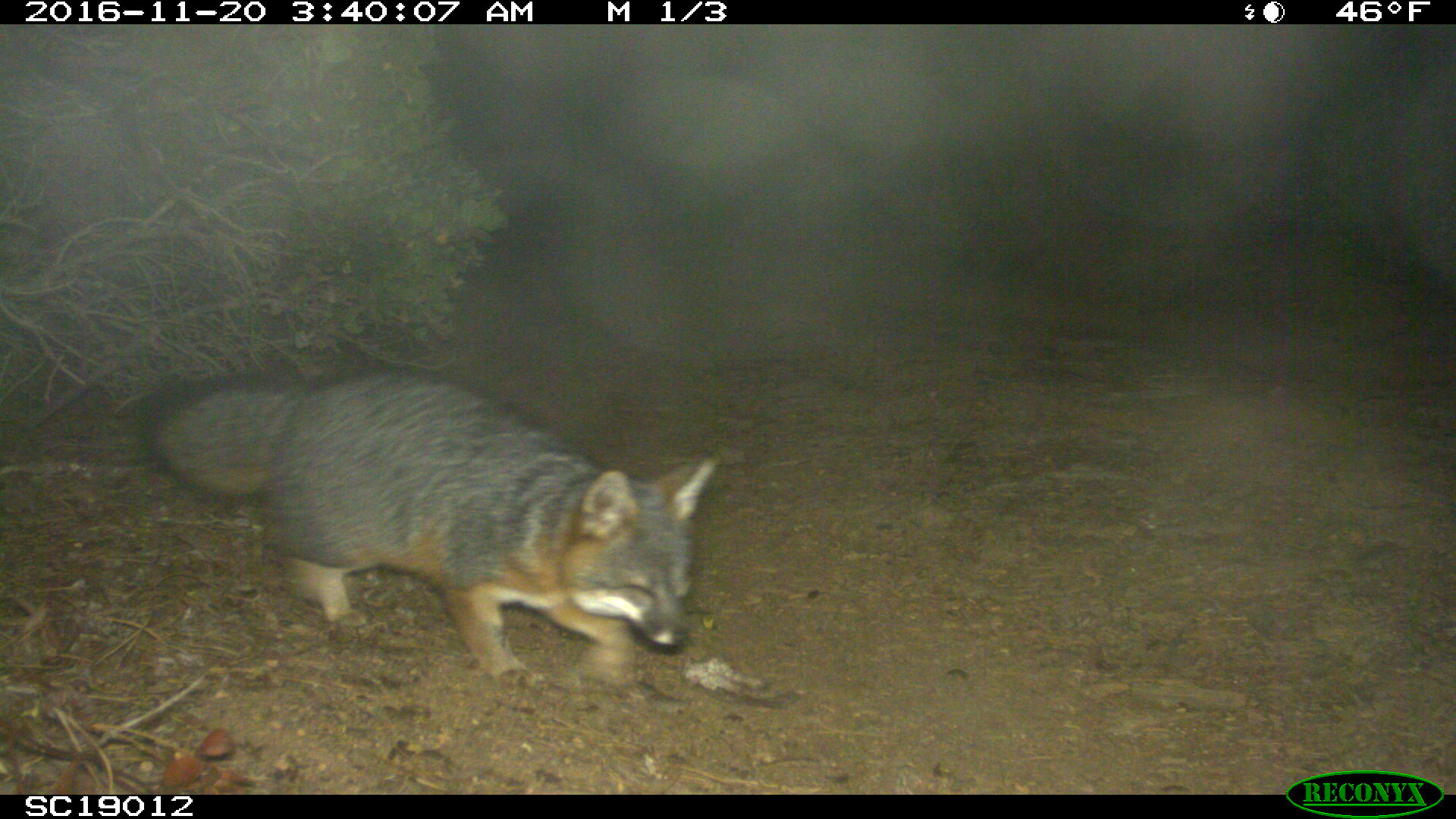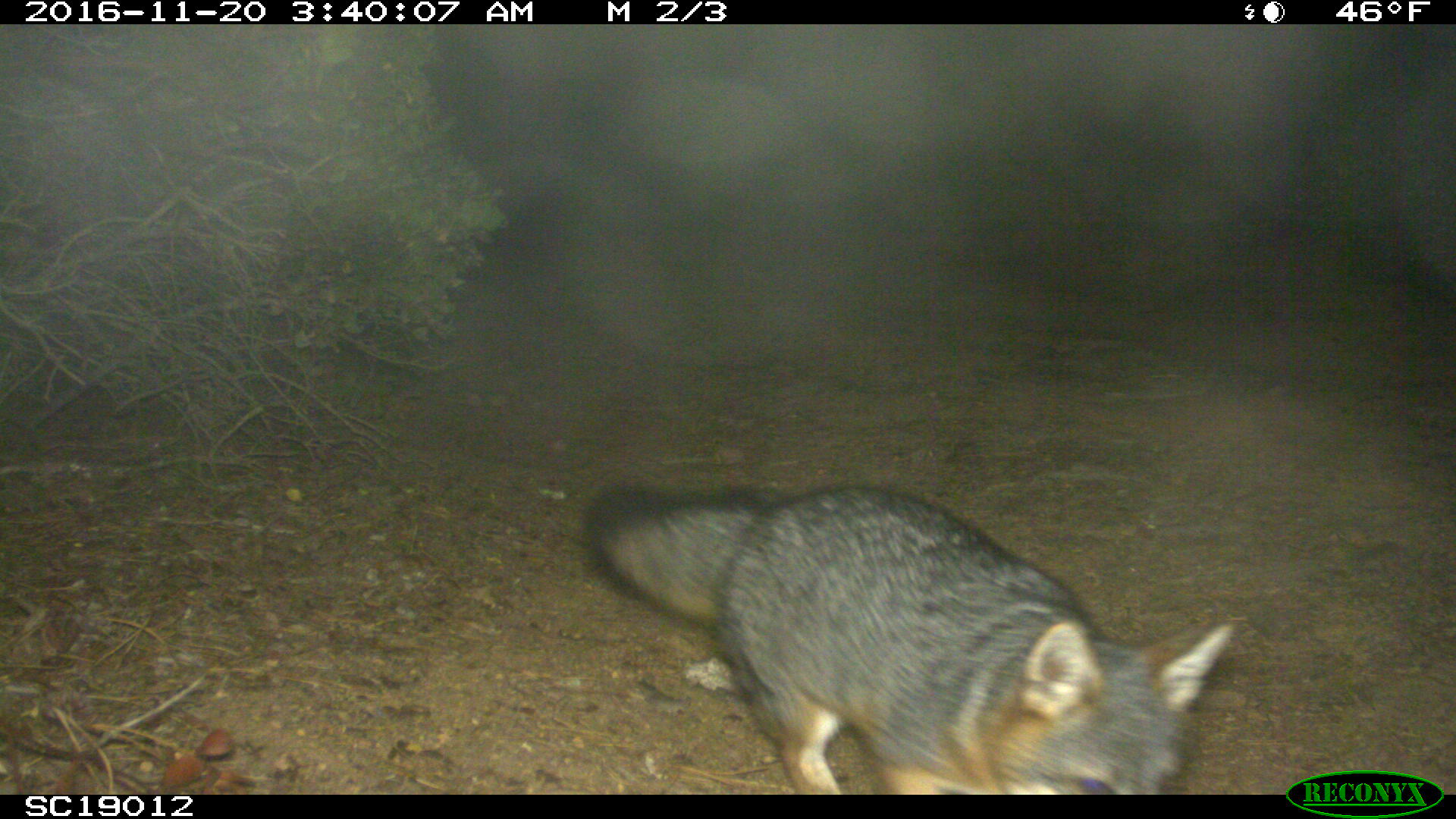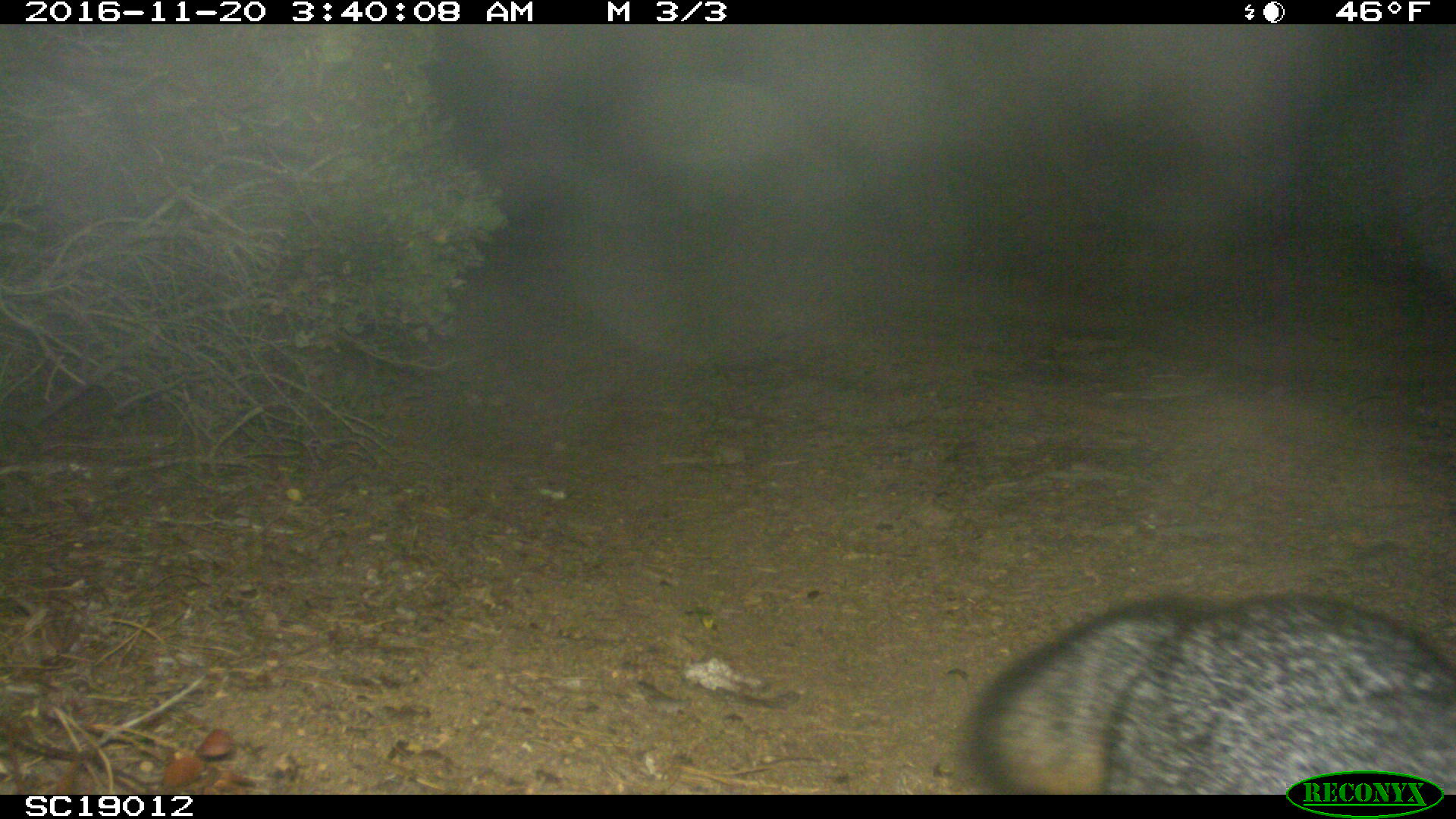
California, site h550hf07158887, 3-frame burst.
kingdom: Animalia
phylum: Chordata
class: Mammalia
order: Carnivora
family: Canidae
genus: Urocyon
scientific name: Urocyon littoralis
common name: island fox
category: fox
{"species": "fox (island fox) (Urocyon littoralis)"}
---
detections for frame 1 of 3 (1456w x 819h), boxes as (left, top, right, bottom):
fox: (133, 367, 719, 694)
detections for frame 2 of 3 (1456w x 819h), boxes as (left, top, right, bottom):
fox: (588, 487, 1232, 794)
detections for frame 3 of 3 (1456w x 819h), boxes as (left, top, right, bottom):
fox: (959, 592, 1455, 795)